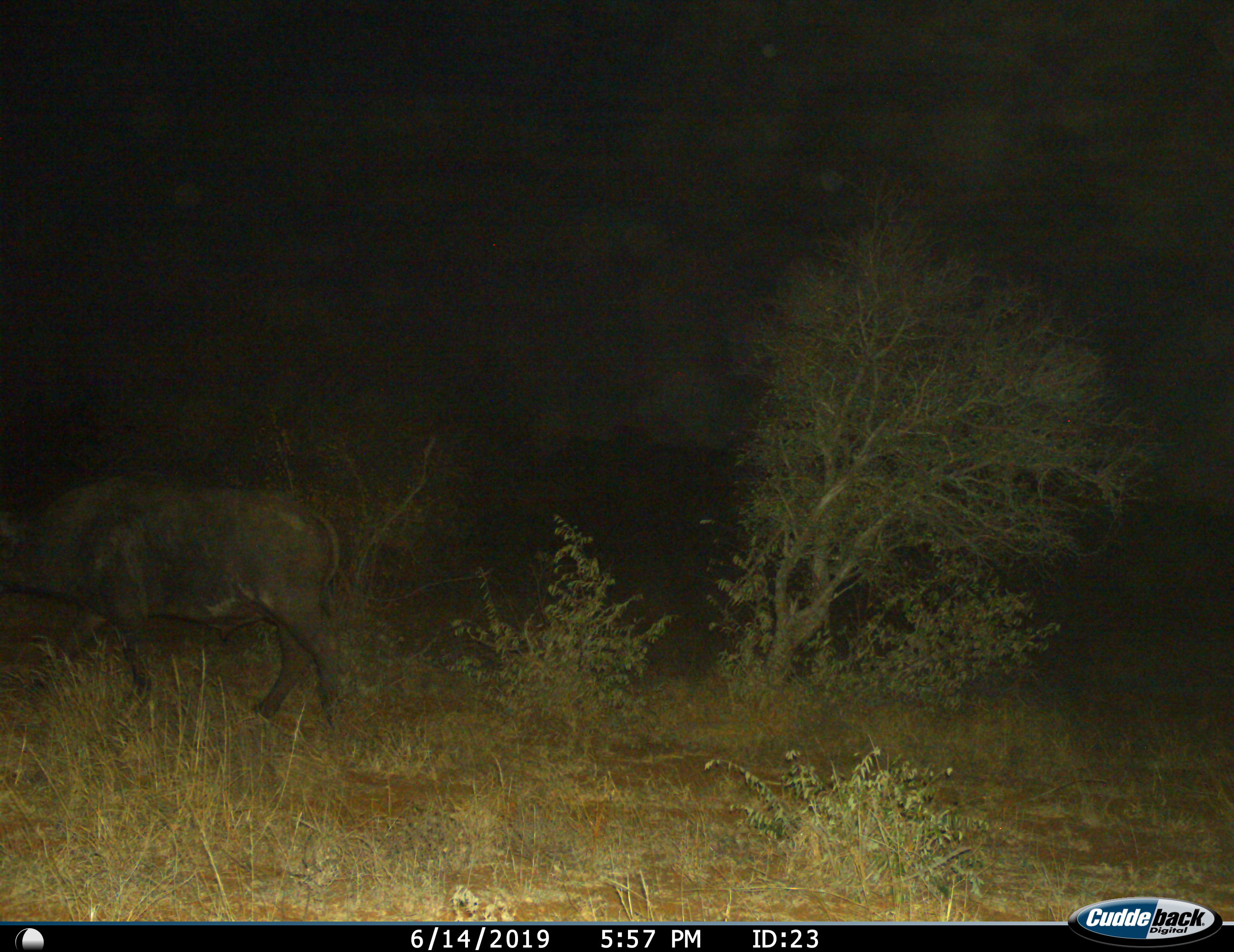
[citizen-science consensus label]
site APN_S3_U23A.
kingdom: Animalia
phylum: Chordata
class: Mammalia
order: Artiodactyla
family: Bovidae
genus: Syncerus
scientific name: Syncerus caffer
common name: african buffalo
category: buffalo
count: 1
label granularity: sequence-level